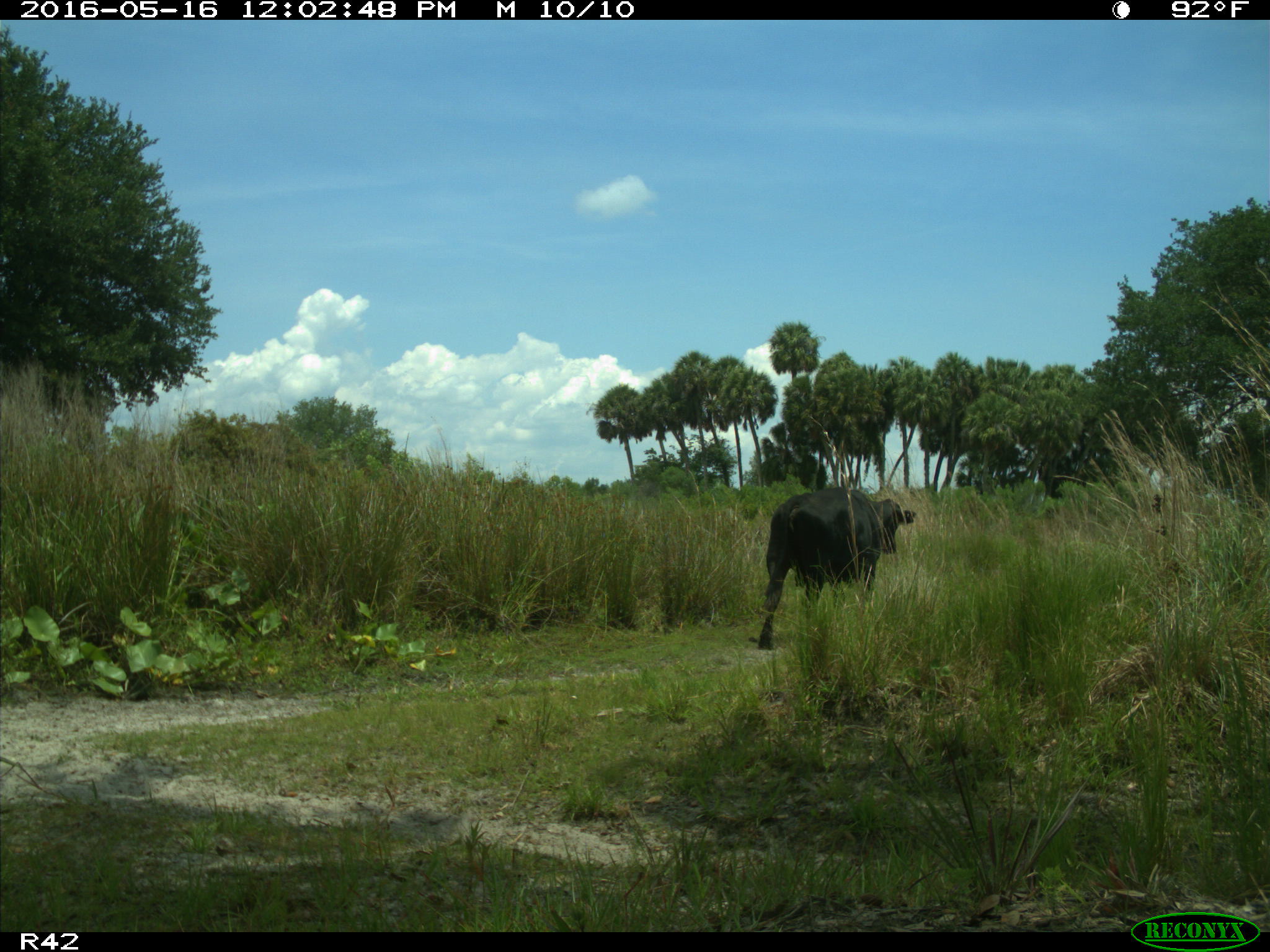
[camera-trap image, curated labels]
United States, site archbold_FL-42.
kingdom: Animalia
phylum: Chordata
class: Mammalia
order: Artiodactyla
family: Bovidae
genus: Bos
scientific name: Bos taurus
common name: domestic cow